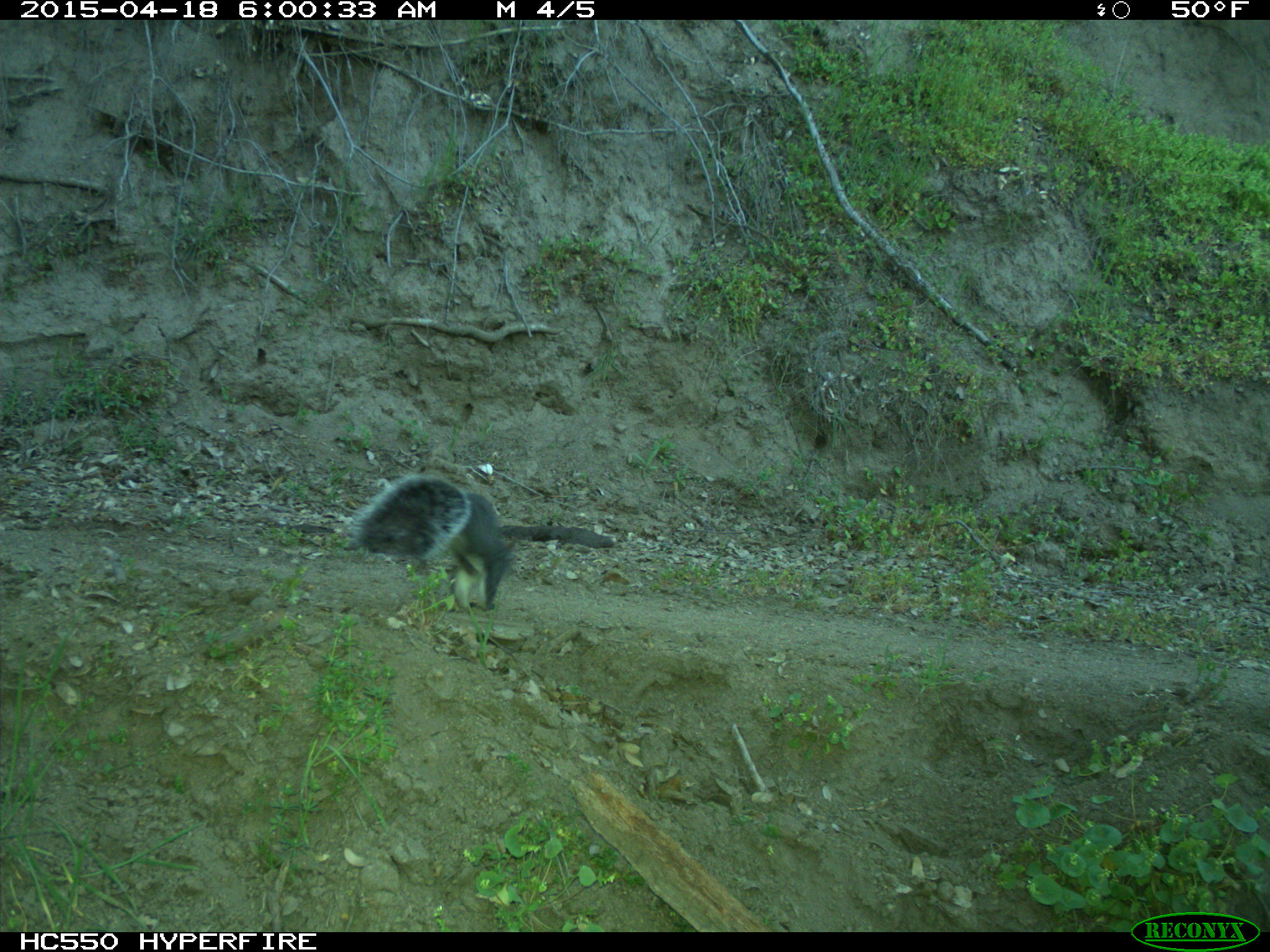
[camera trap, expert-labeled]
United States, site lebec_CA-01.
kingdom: Animalia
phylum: Chordata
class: Mammalia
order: Rodentia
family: Sciuridae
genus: Sciurus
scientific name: Sciurus carolinensis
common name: eastern gray squirrel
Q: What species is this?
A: Sciurus carolinensis (eastern gray squirrel).